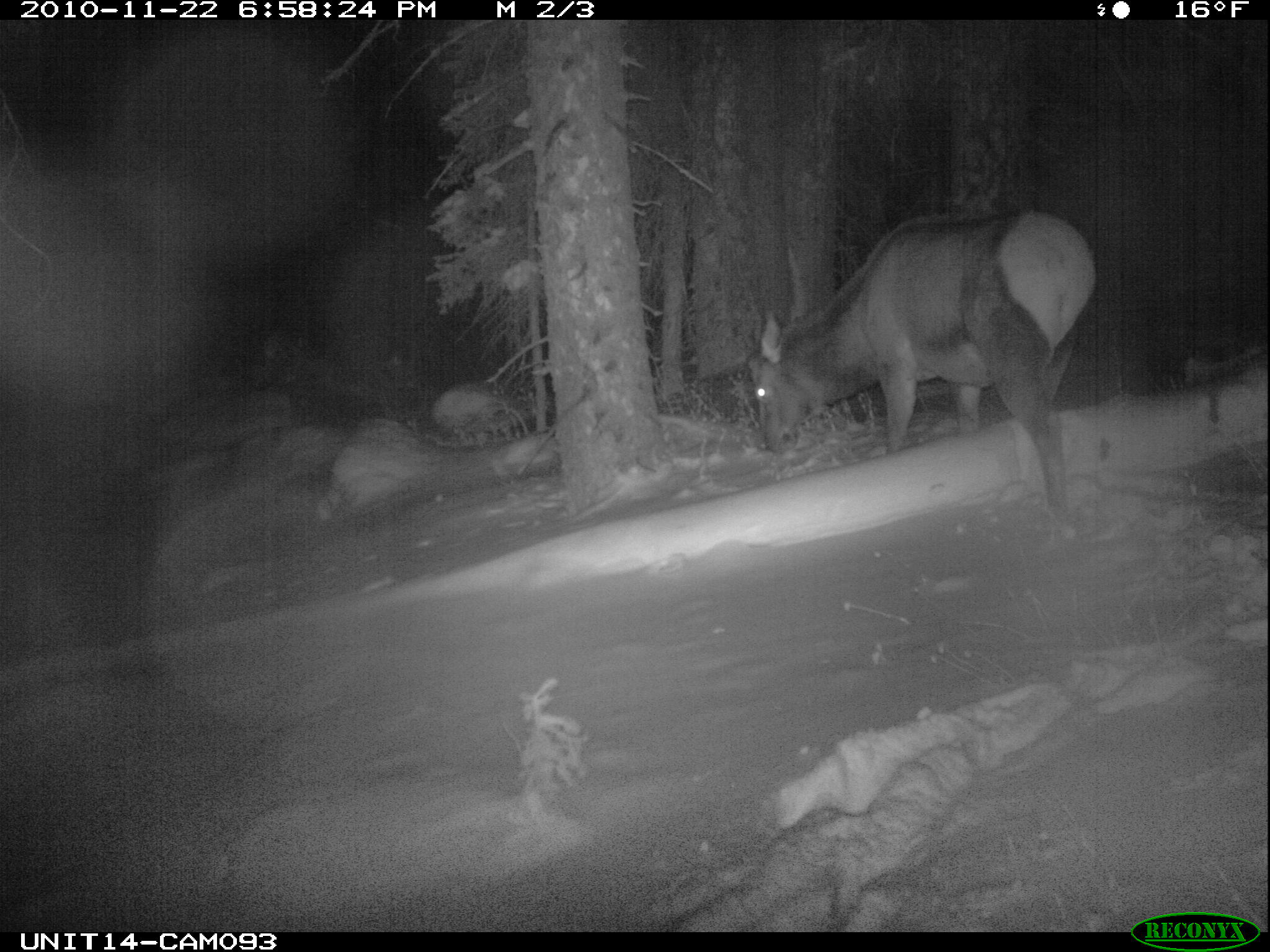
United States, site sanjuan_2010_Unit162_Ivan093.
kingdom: Animalia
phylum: Chordata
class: Mammalia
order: Artiodactyla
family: Cervidae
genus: Cervus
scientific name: Cervus elaphus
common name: red deer